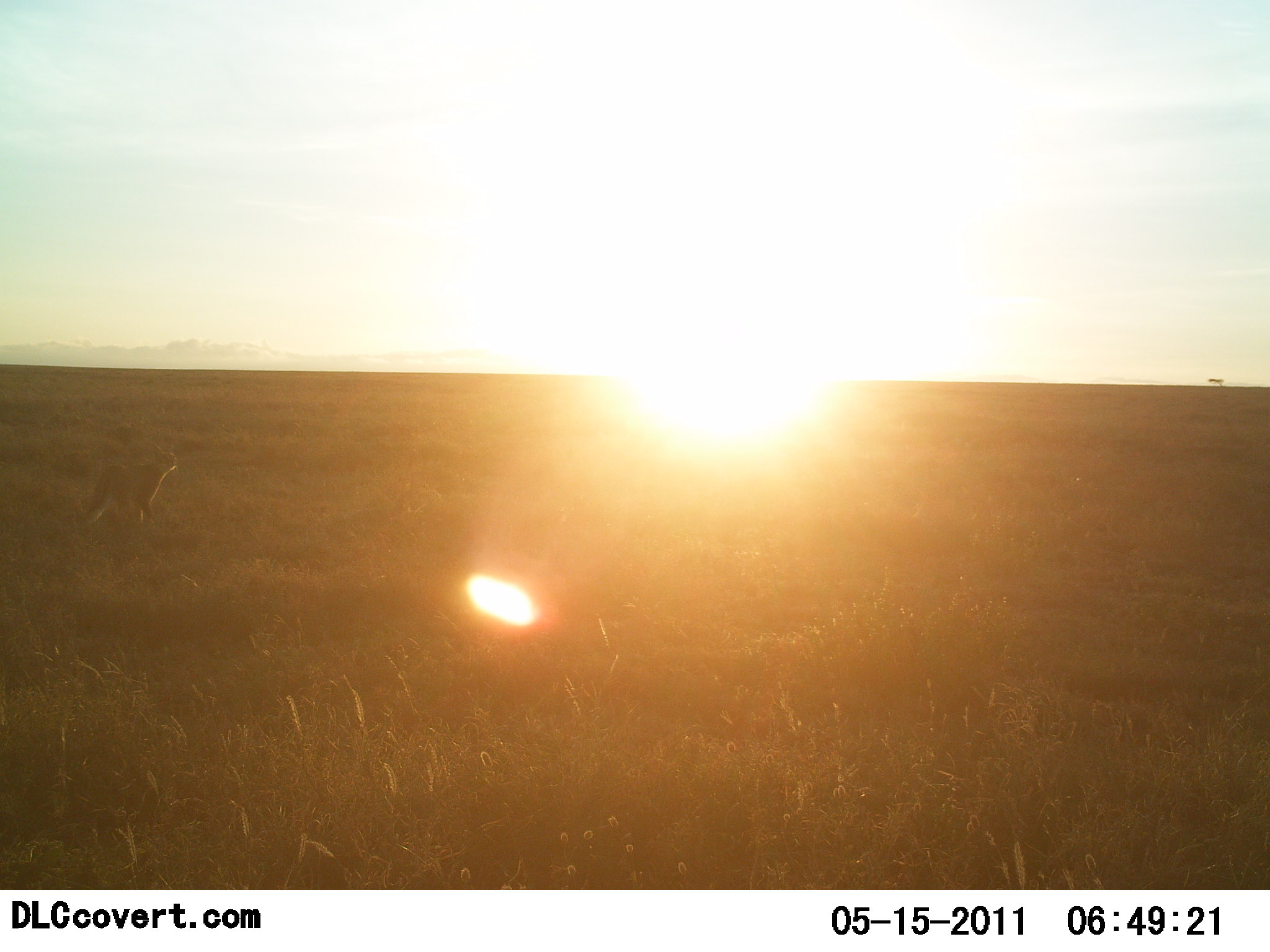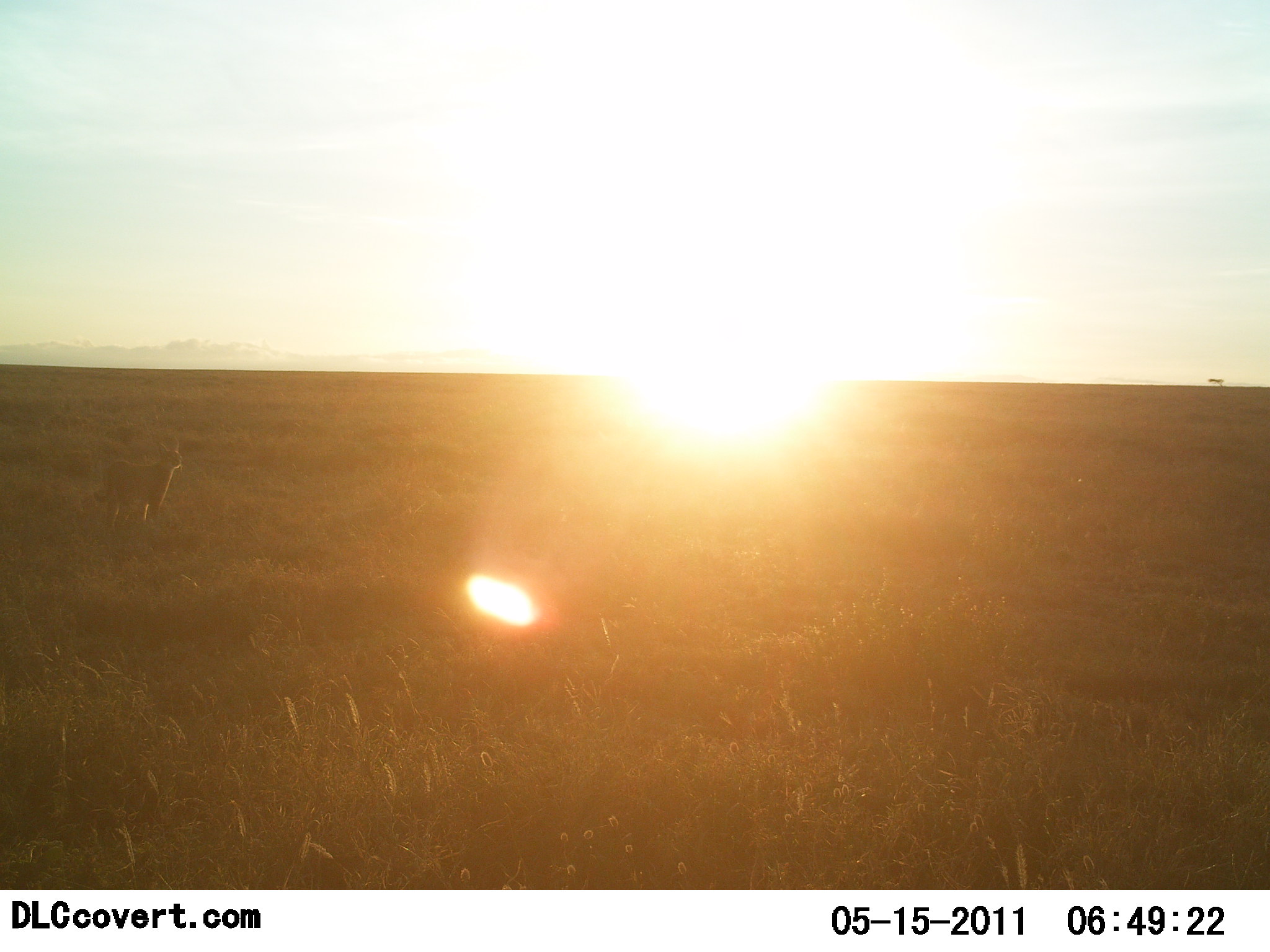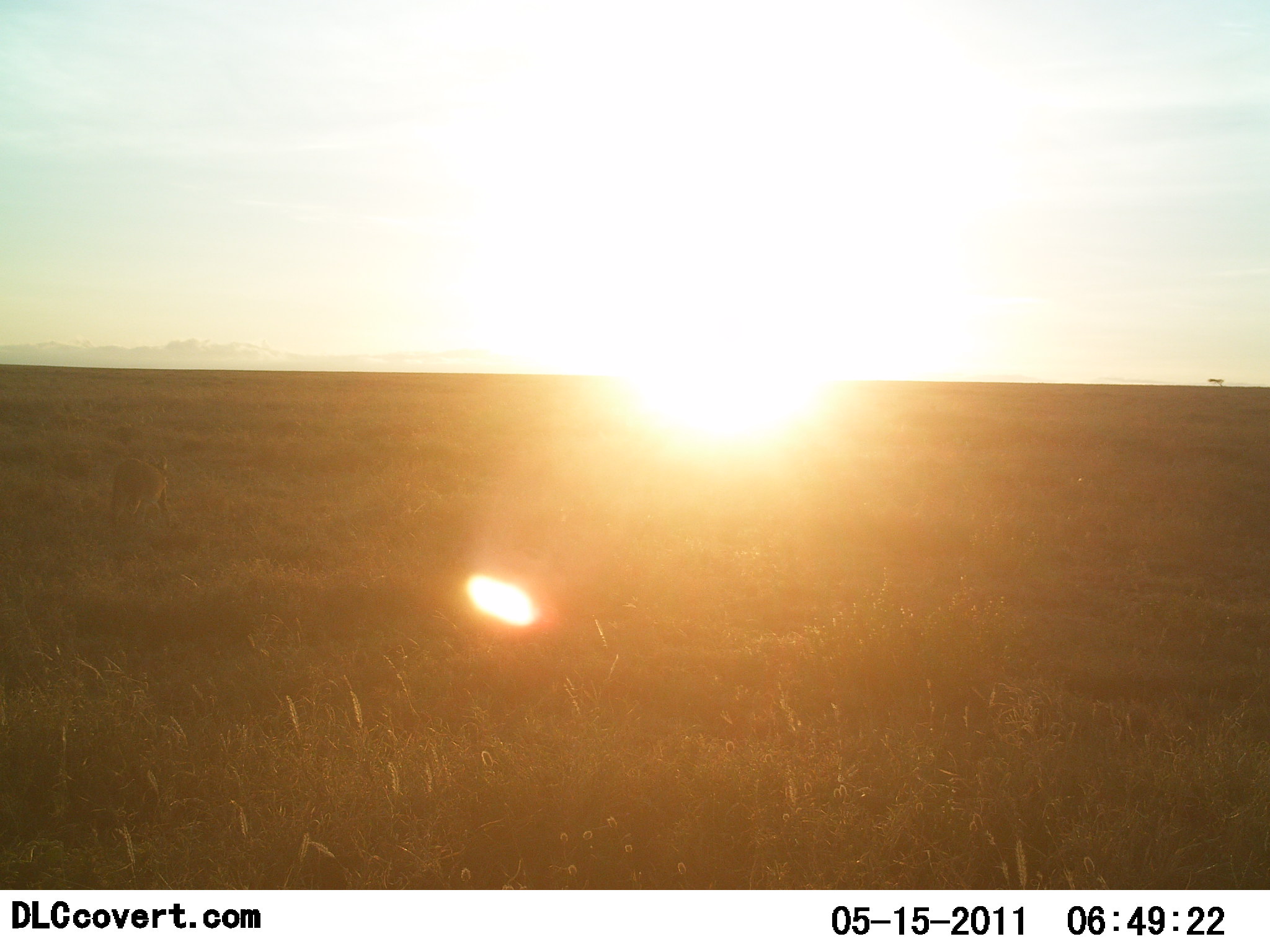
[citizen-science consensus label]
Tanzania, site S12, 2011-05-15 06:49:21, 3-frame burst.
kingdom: Animalia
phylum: Chordata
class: Mammalia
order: Carnivora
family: Felidae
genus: Caracal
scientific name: Caracal caracal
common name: caracal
Caracal (Caracal caracal), count 1. Behavior (volunteer vote fractions): standing 0%, resting 0%, moving 100%, interacting 0%. Young present (vote fraction): 0%. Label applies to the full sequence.